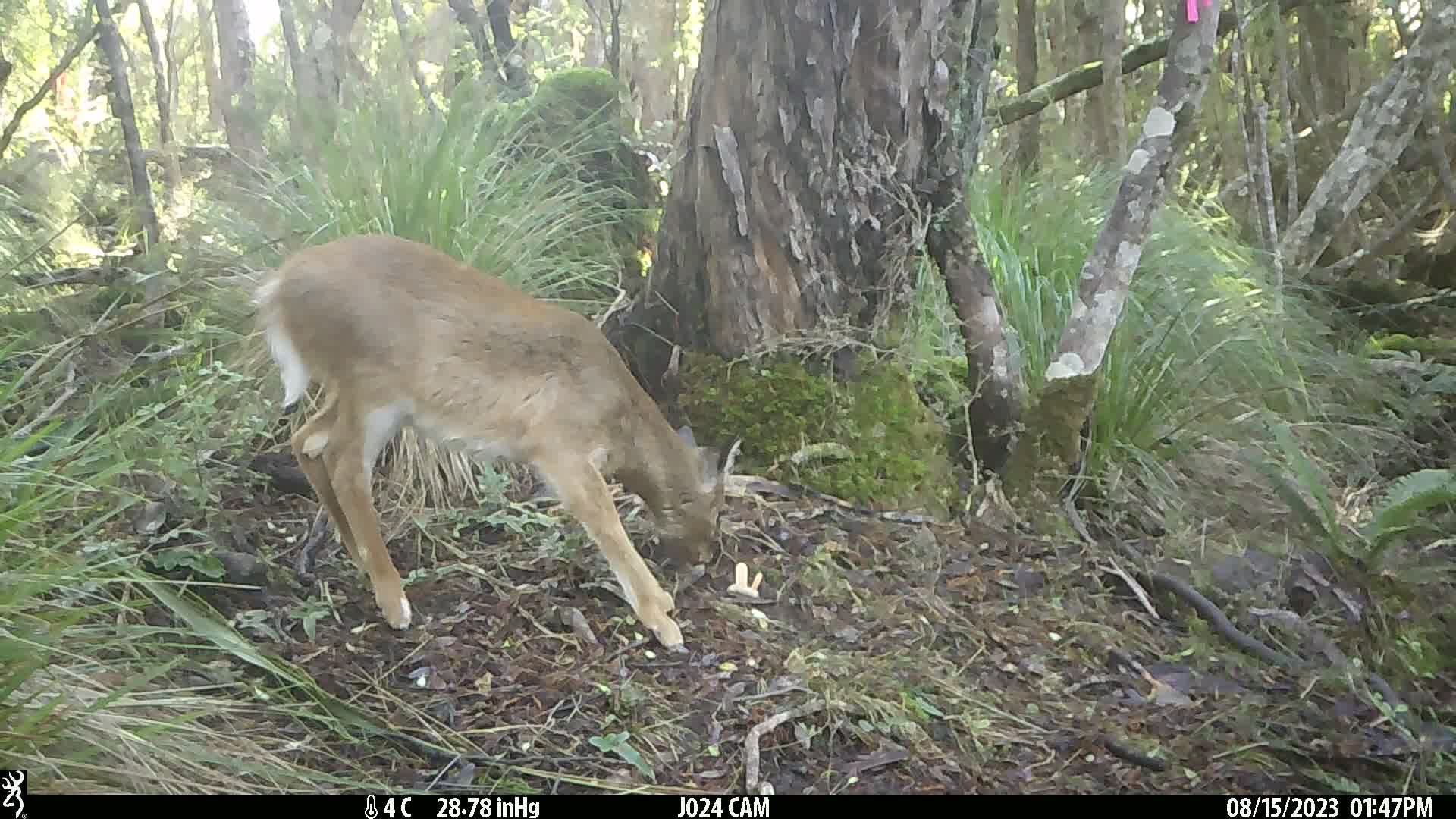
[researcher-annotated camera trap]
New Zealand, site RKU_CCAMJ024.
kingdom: Animalia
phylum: Chordata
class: Mammalia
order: Artiodactyla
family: Cervidae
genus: Odocoileus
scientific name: Odocoileus virginianus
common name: white-tailed deer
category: white tailed deer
White tailed deer (white-tailed deer) (Odocoileus virginianus).